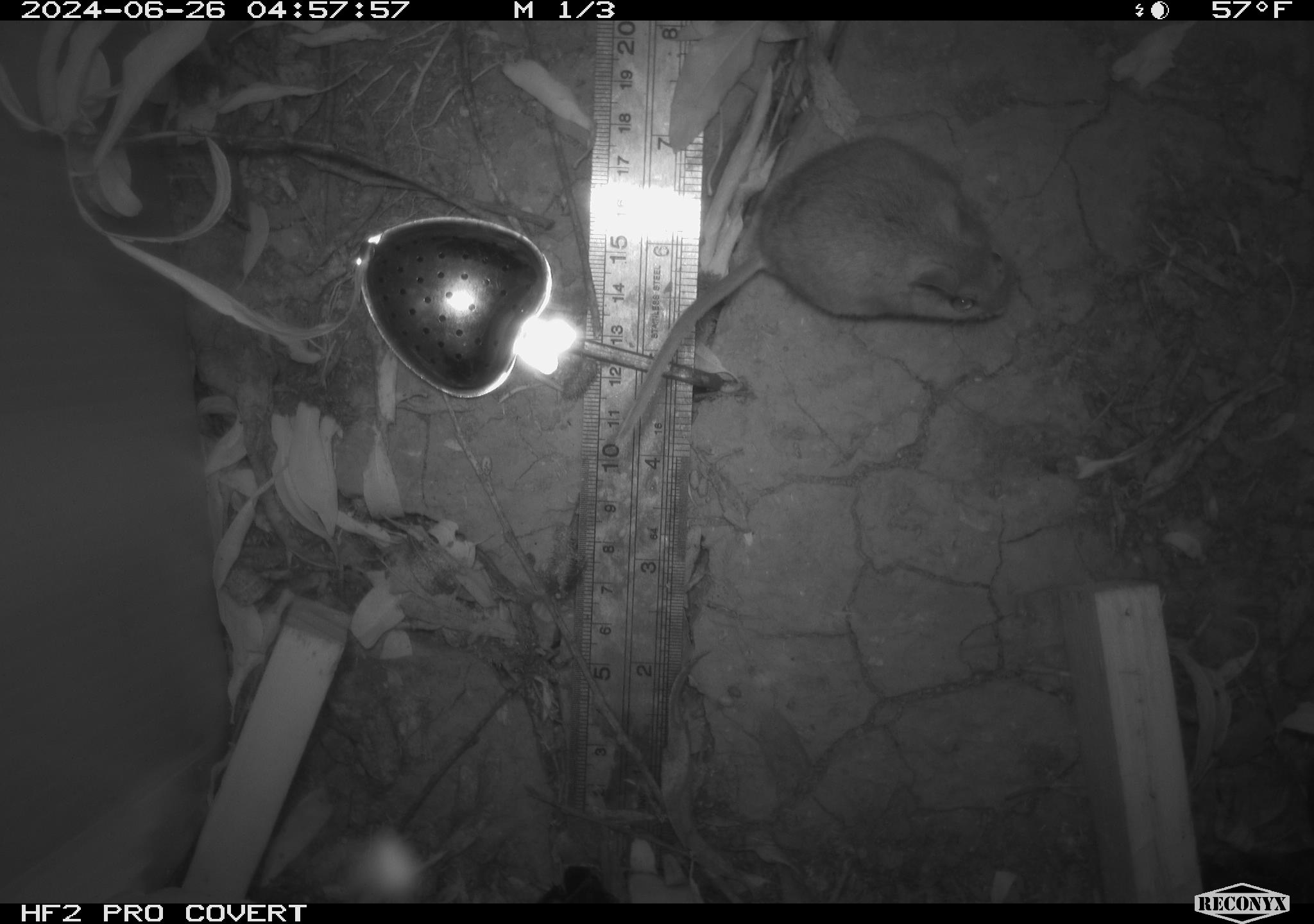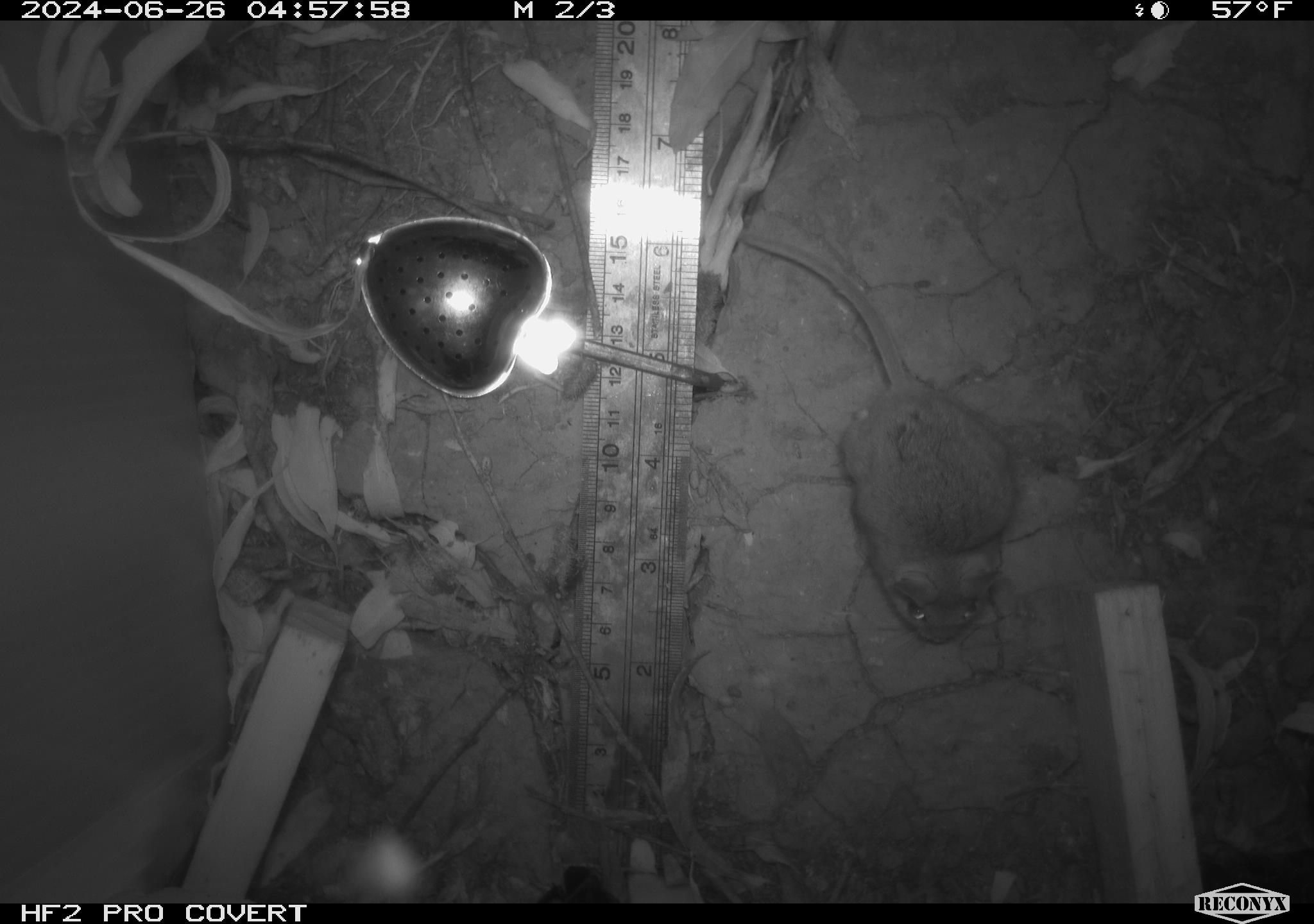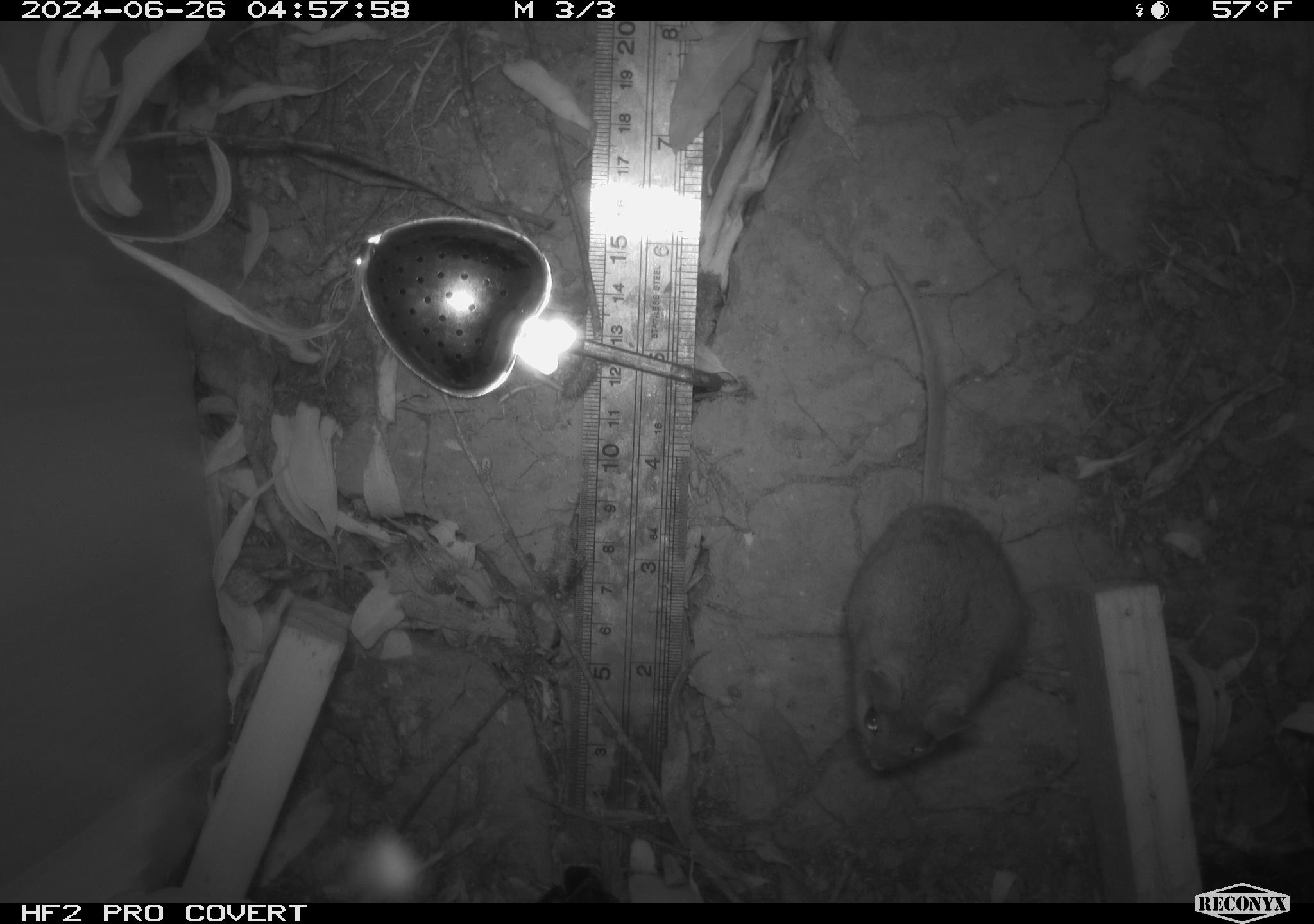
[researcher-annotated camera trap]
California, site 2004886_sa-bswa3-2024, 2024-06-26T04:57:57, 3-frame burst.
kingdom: Animalia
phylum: Chordata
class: Mammalia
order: Rodentia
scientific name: Rodentia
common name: mouse species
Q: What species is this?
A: Mouse species (Rodentia).